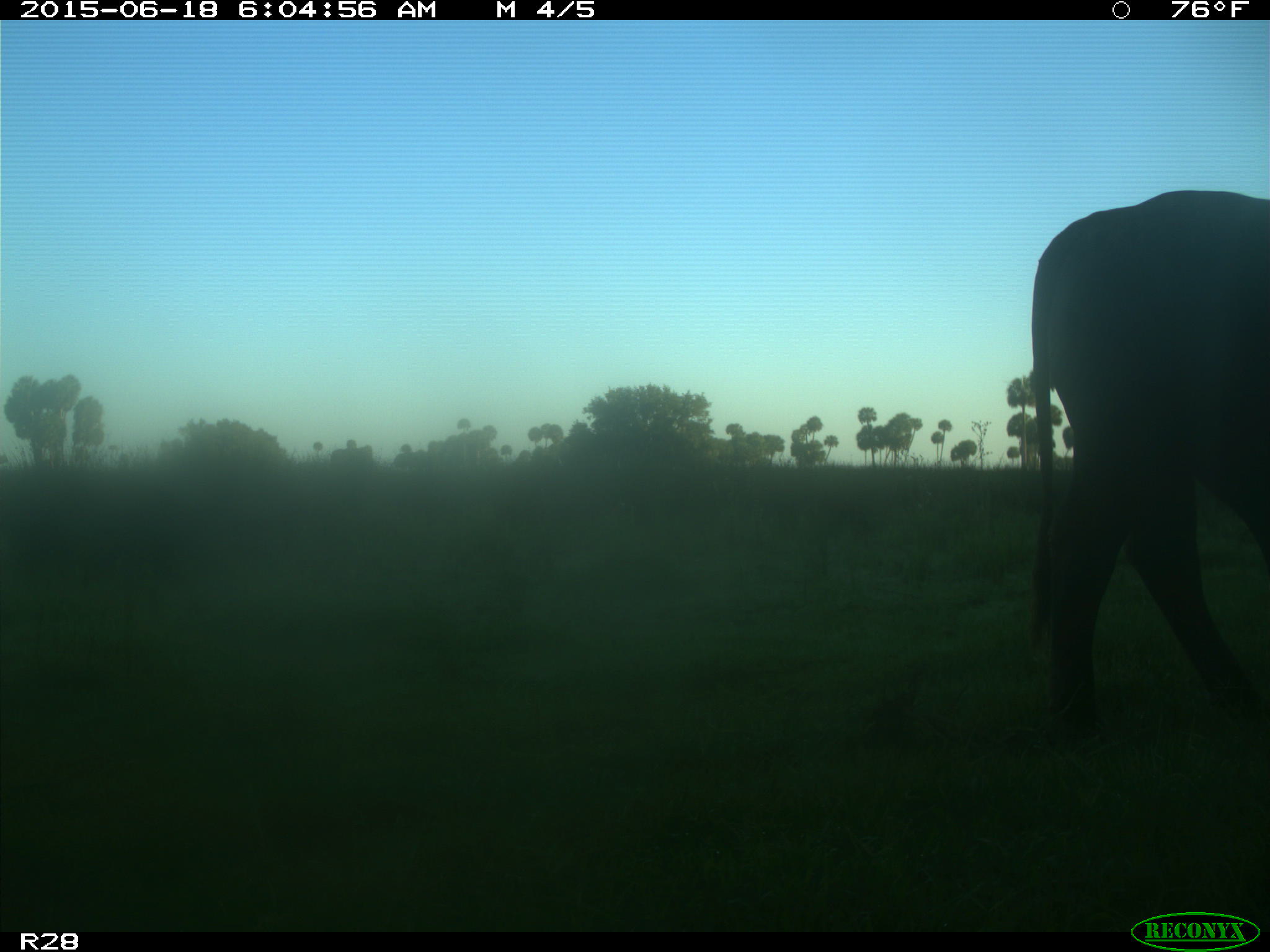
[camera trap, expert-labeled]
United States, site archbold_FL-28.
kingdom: Animalia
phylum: Chordata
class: Mammalia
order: Artiodactyla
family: Bovidae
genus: Bos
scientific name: Bos taurus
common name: domestic cow